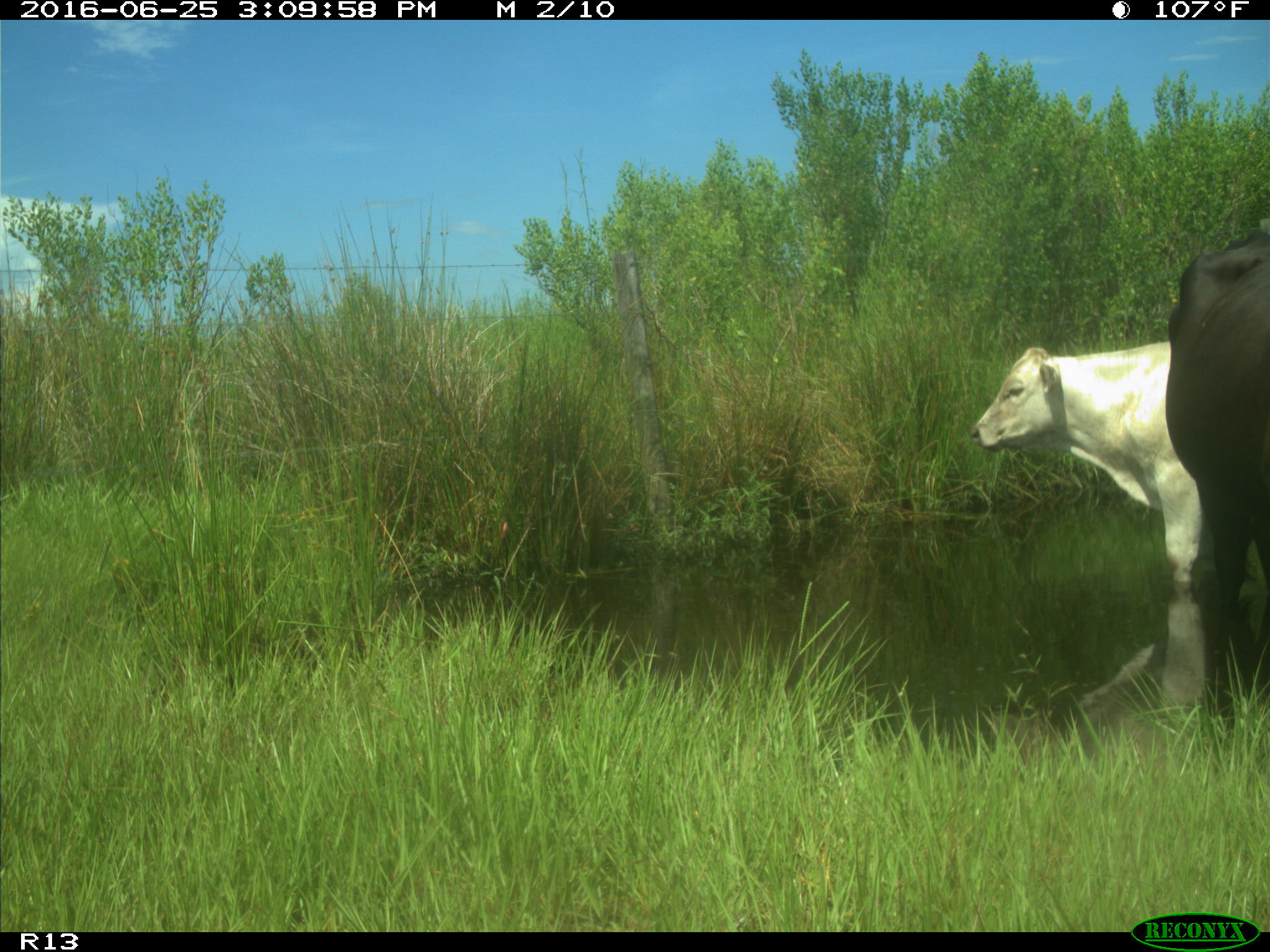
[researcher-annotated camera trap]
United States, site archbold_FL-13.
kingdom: Animalia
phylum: Chordata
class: Mammalia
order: Artiodactyla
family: Bovidae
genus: Bos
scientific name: Bos taurus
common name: domestic cow